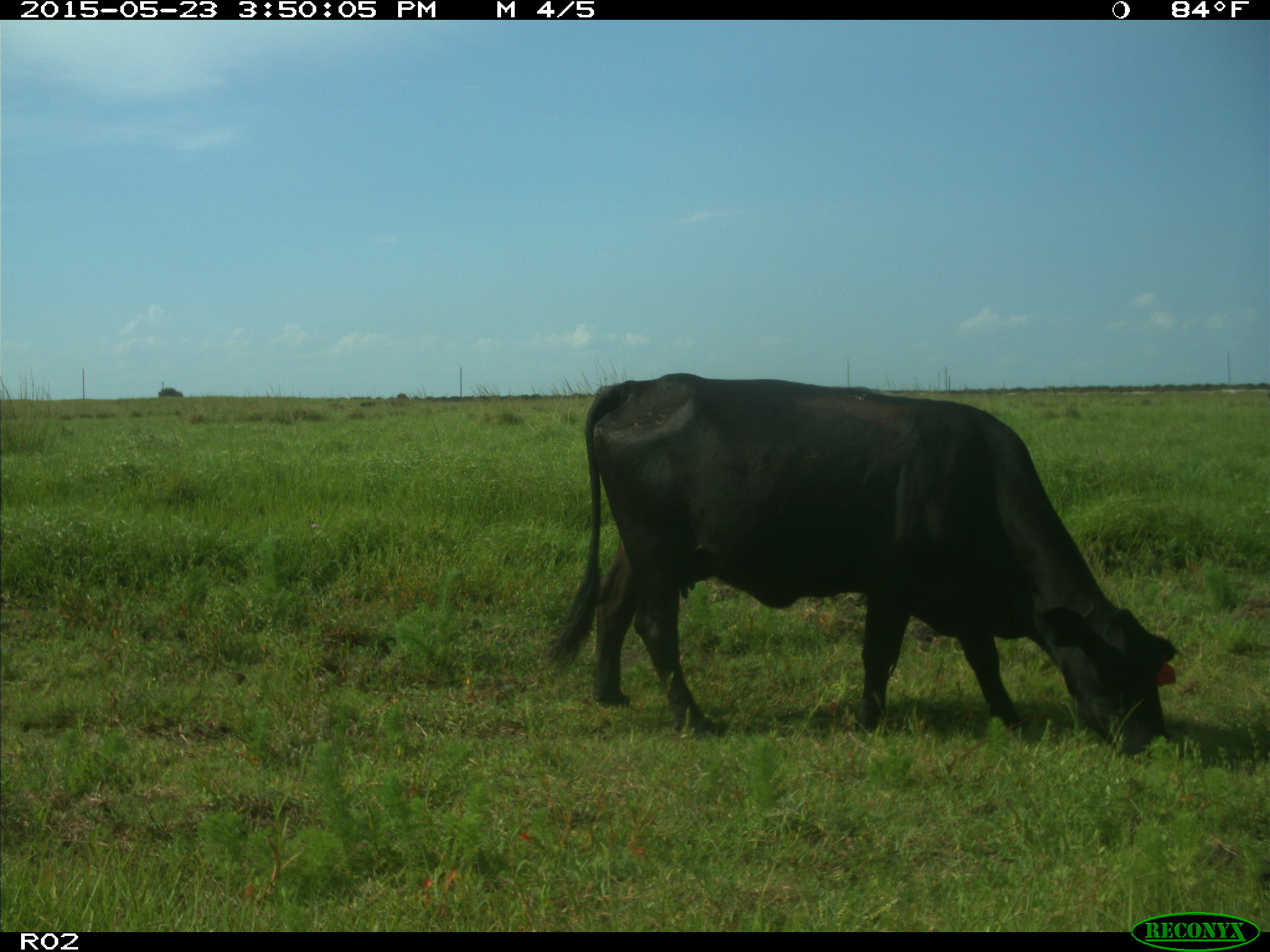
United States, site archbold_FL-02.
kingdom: Animalia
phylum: Chordata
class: Mammalia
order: Artiodactyla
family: Bovidae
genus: Bos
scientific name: Bos taurus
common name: domestic cow